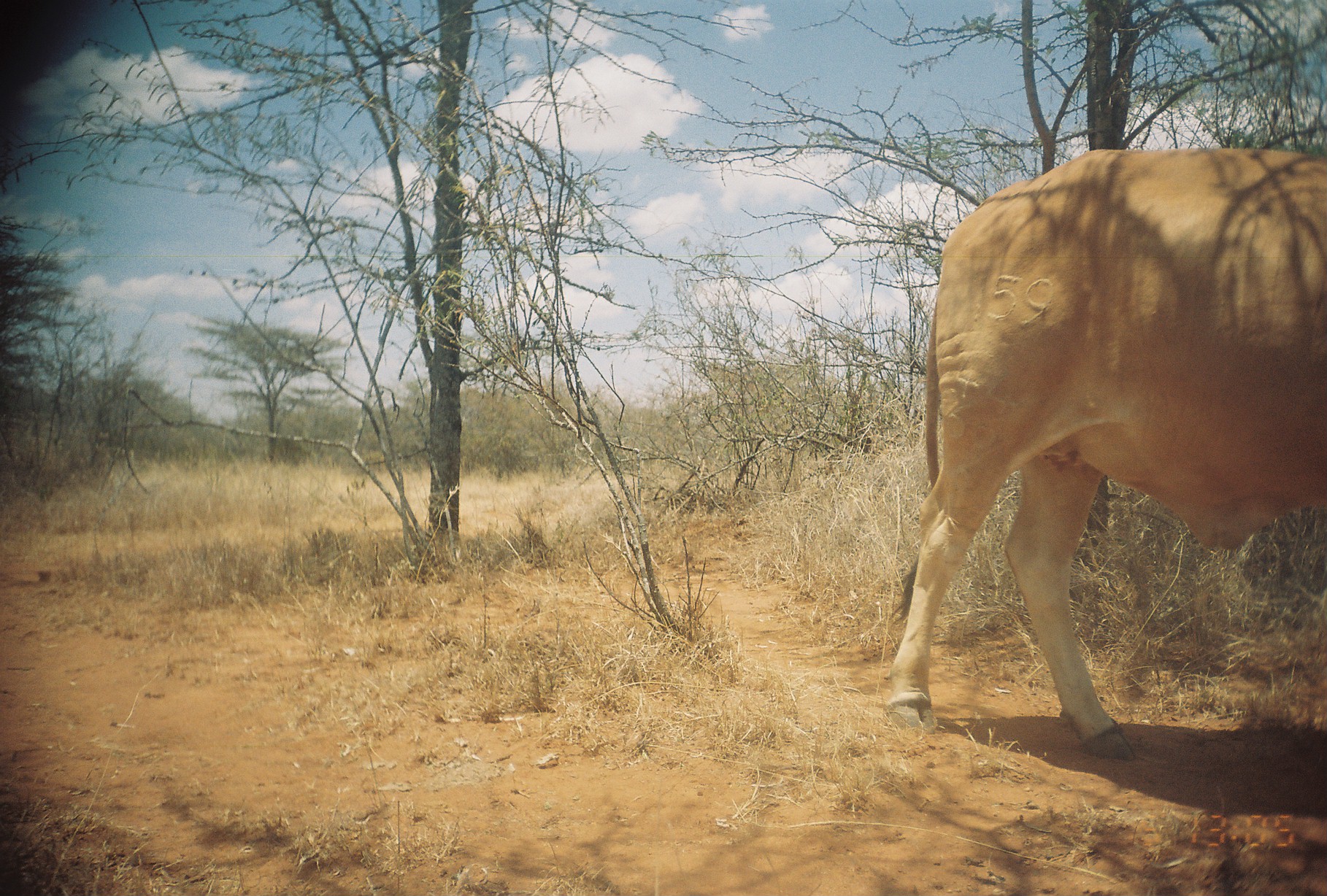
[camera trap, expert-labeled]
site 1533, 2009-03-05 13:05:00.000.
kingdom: Animalia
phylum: Chordata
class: Mammalia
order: Artiodactyla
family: Bovidae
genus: Bos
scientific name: Bos taurus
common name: domestic cattle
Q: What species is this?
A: Bos taurus (domestic cattle).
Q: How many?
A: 1.